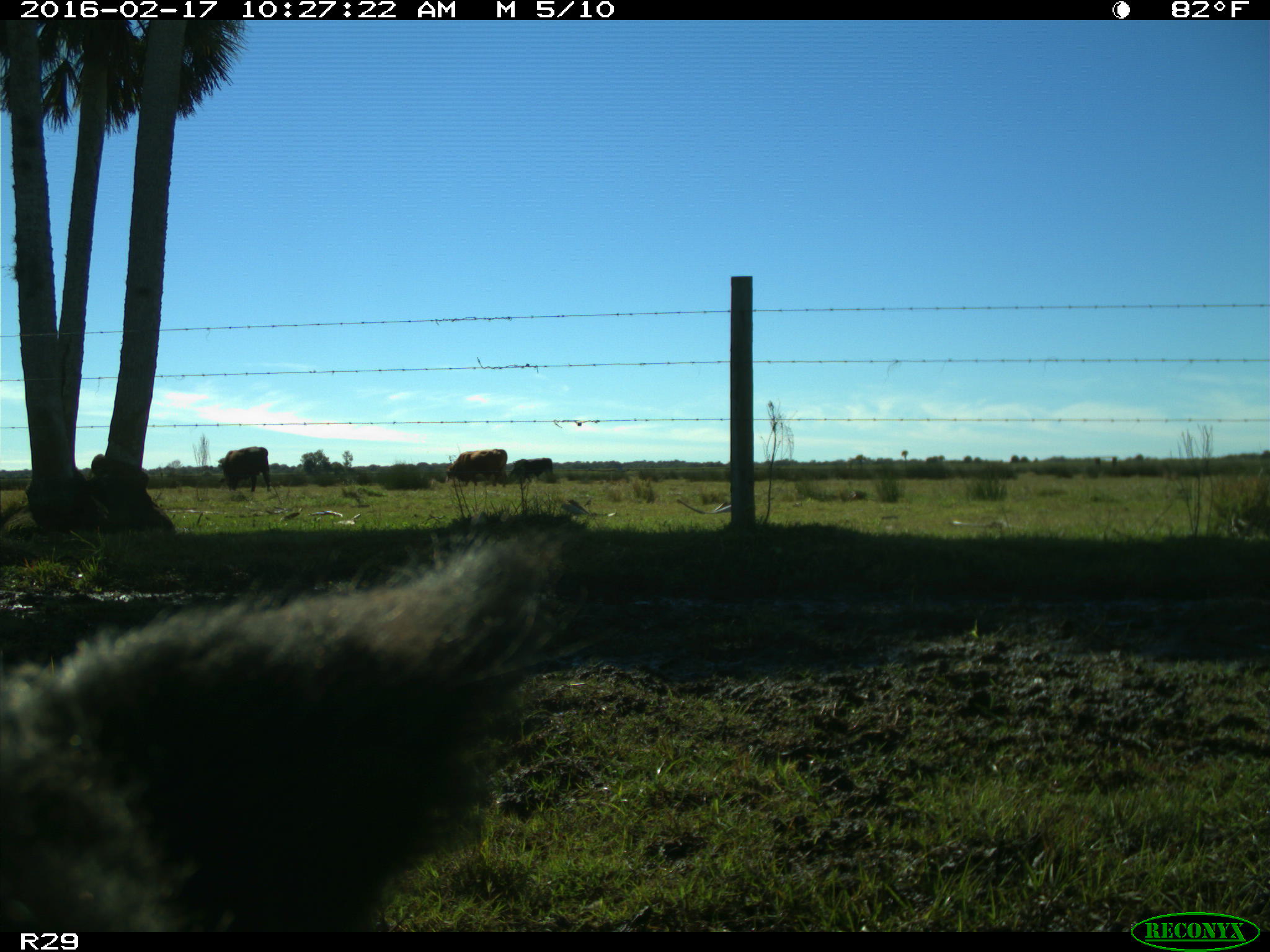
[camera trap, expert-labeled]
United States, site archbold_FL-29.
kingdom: Animalia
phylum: Chordata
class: Mammalia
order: Artiodactyla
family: Suidae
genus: Sus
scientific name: Sus scrofa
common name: wild boar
Sus scrofa (wild boar).